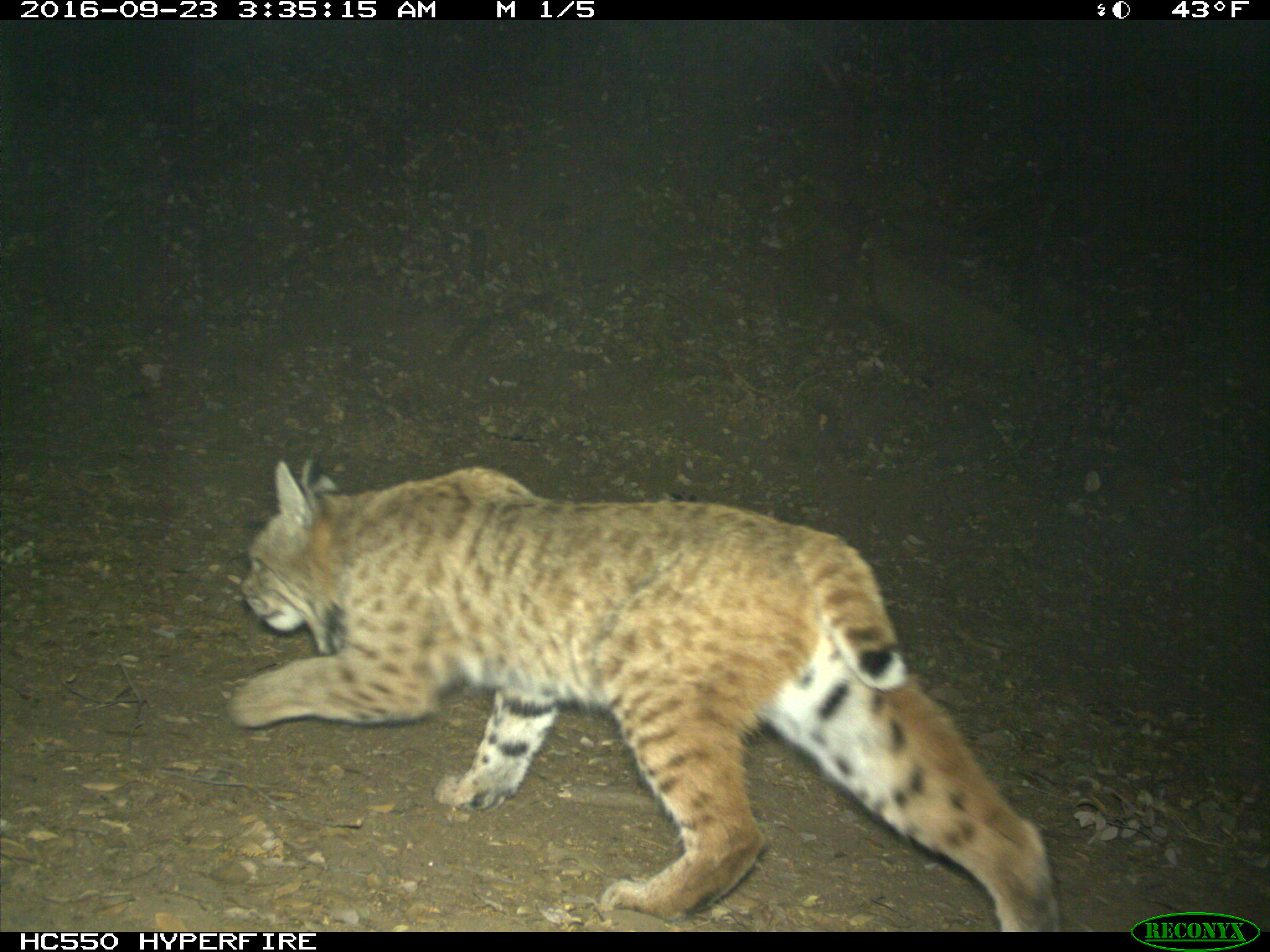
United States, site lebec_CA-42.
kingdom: Animalia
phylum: Chordata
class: Mammalia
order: Carnivora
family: Felidae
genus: Lynx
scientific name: Lynx rufus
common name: bobcat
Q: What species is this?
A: Lynx rufus (bobcat).